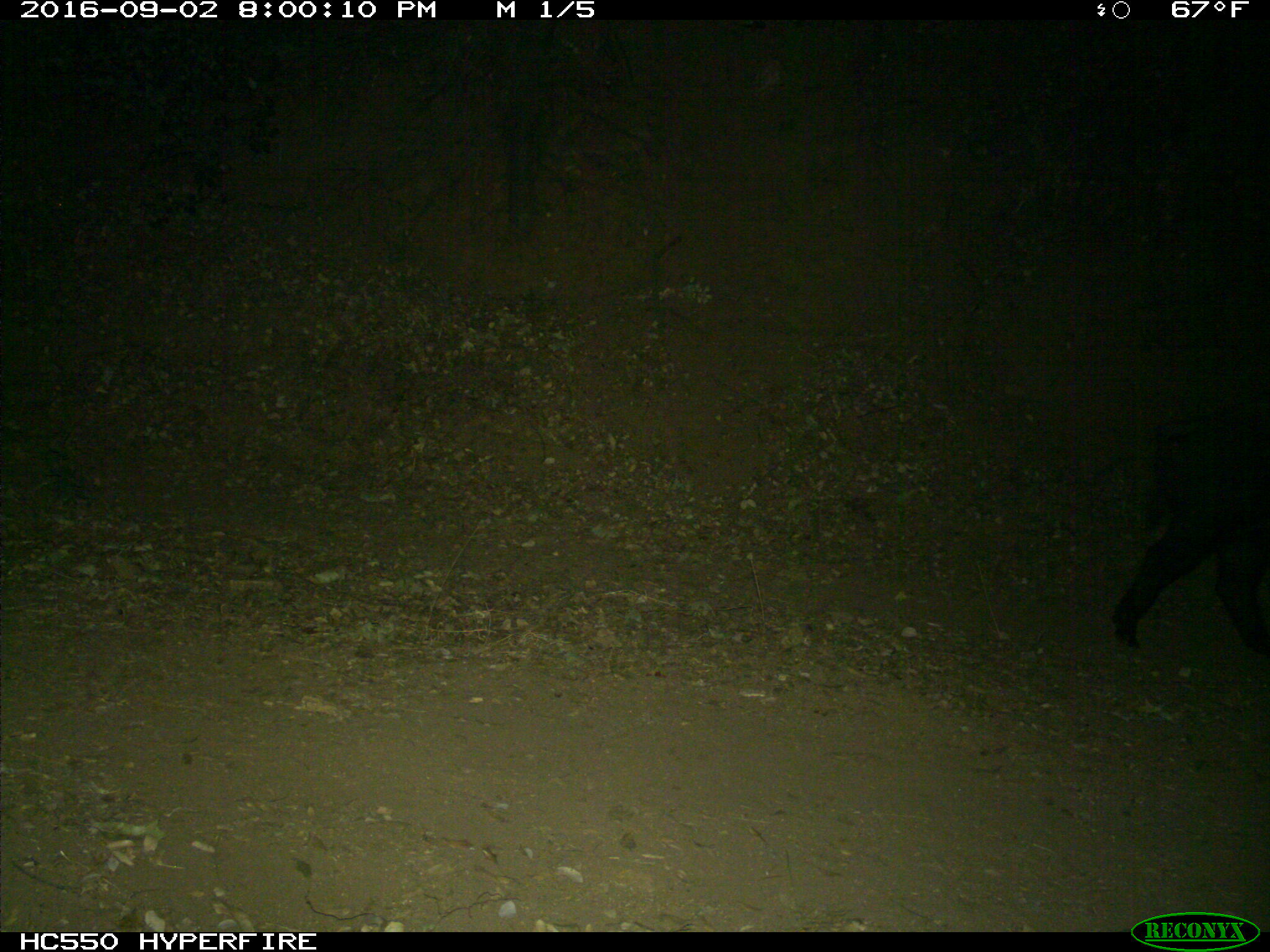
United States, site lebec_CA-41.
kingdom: Animalia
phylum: Chordata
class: Mammalia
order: Artiodactyla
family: Suidae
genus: Sus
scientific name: Sus scrofa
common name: wild boar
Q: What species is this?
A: Sus scrofa (wild boar).